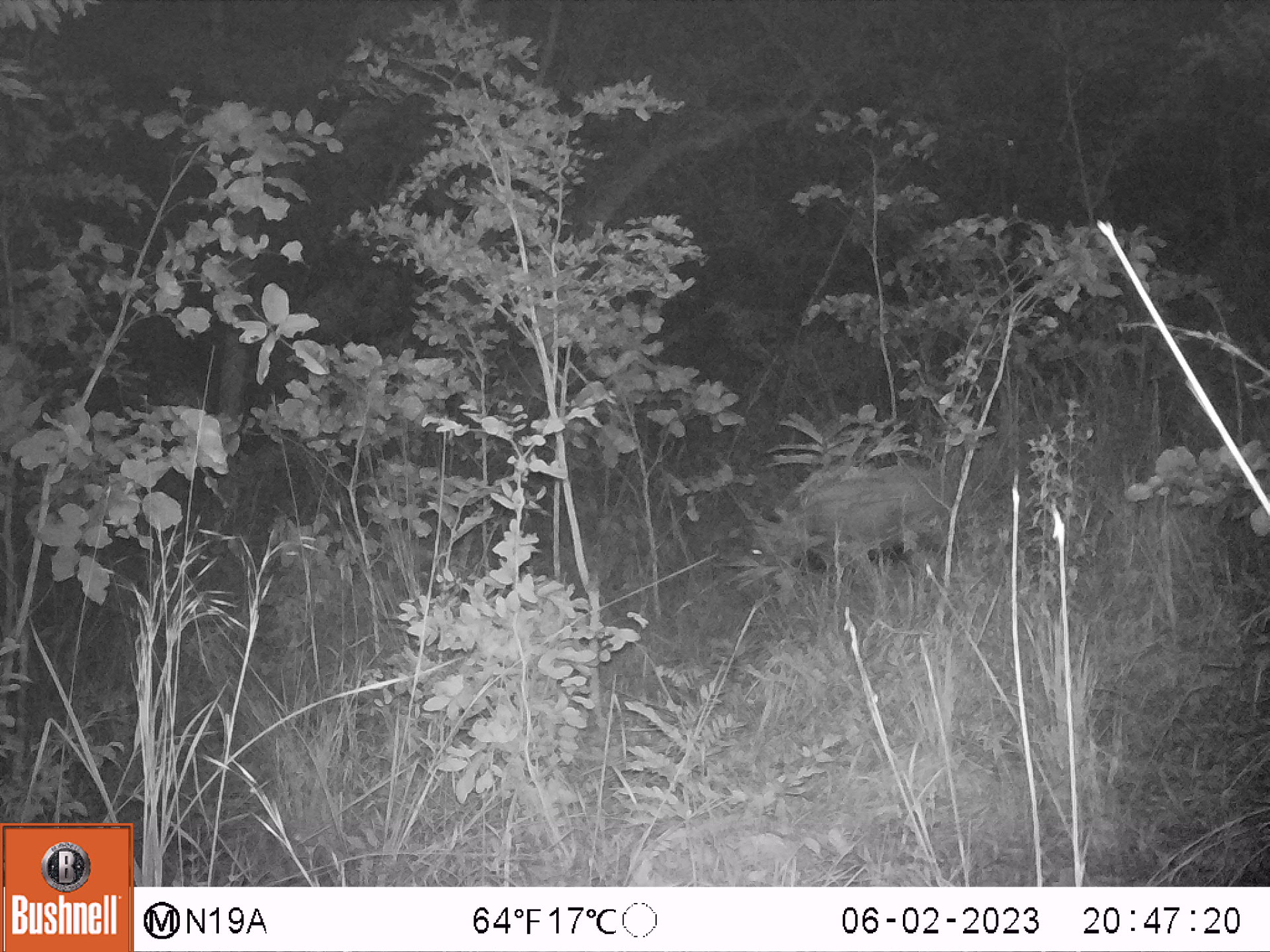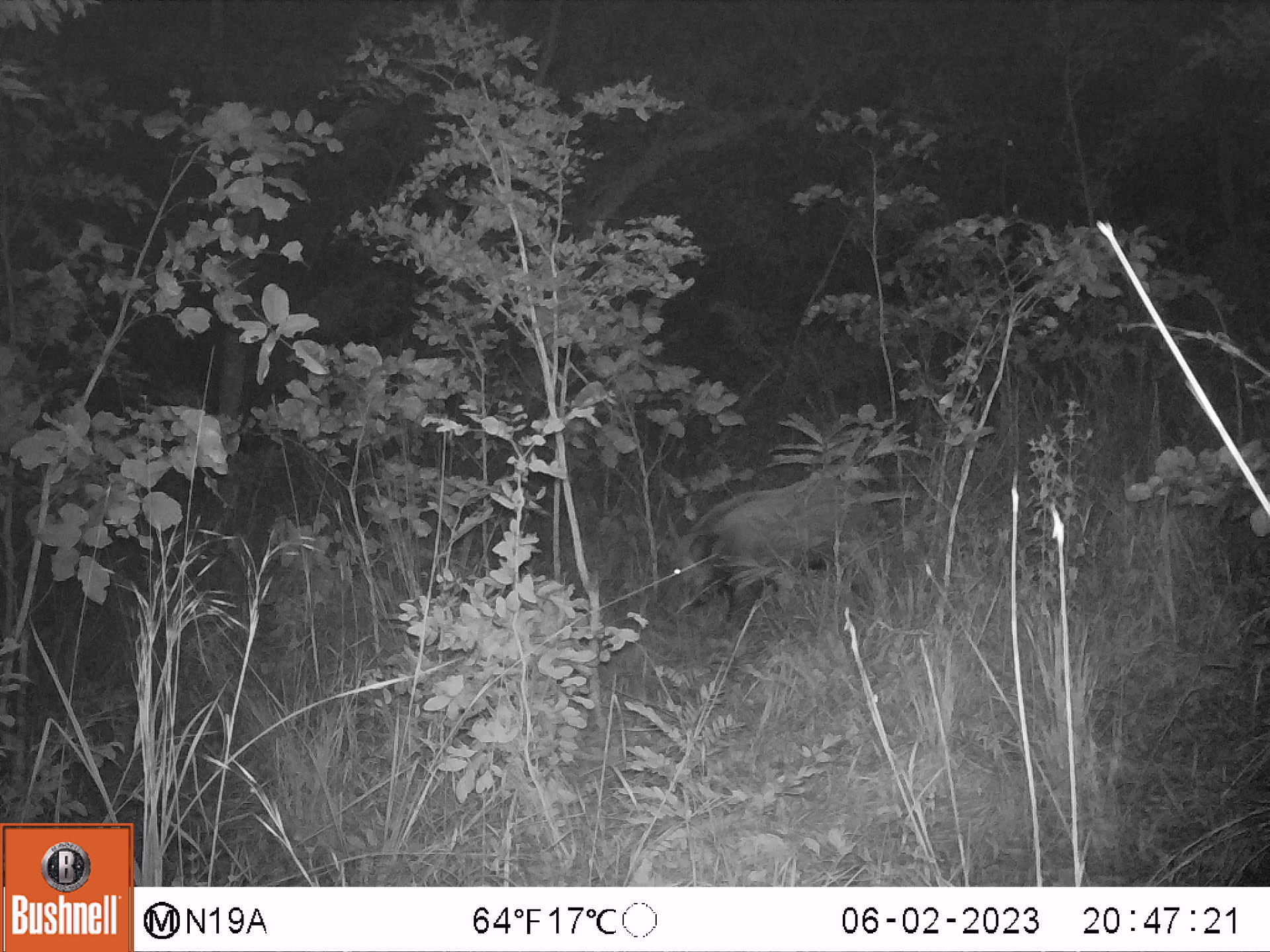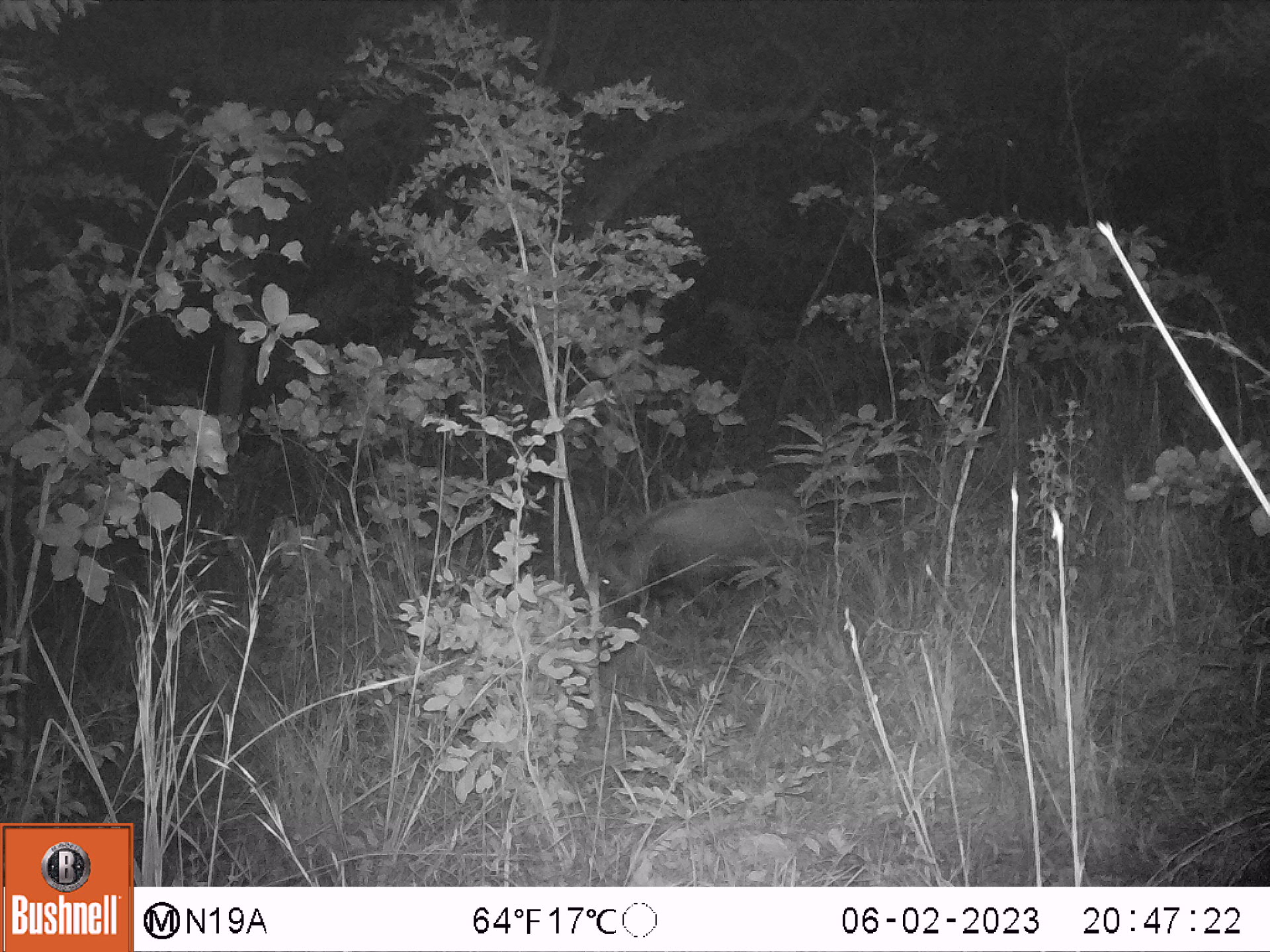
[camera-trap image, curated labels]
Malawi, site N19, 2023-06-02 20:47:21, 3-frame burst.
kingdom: Animalia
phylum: Chordata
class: Mammalia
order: Artiodactyla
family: Suidae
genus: Potamochoerus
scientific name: Potamochoerus larvatus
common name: bushpig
Bushpig (Potamochoerus larvatus), count 1.